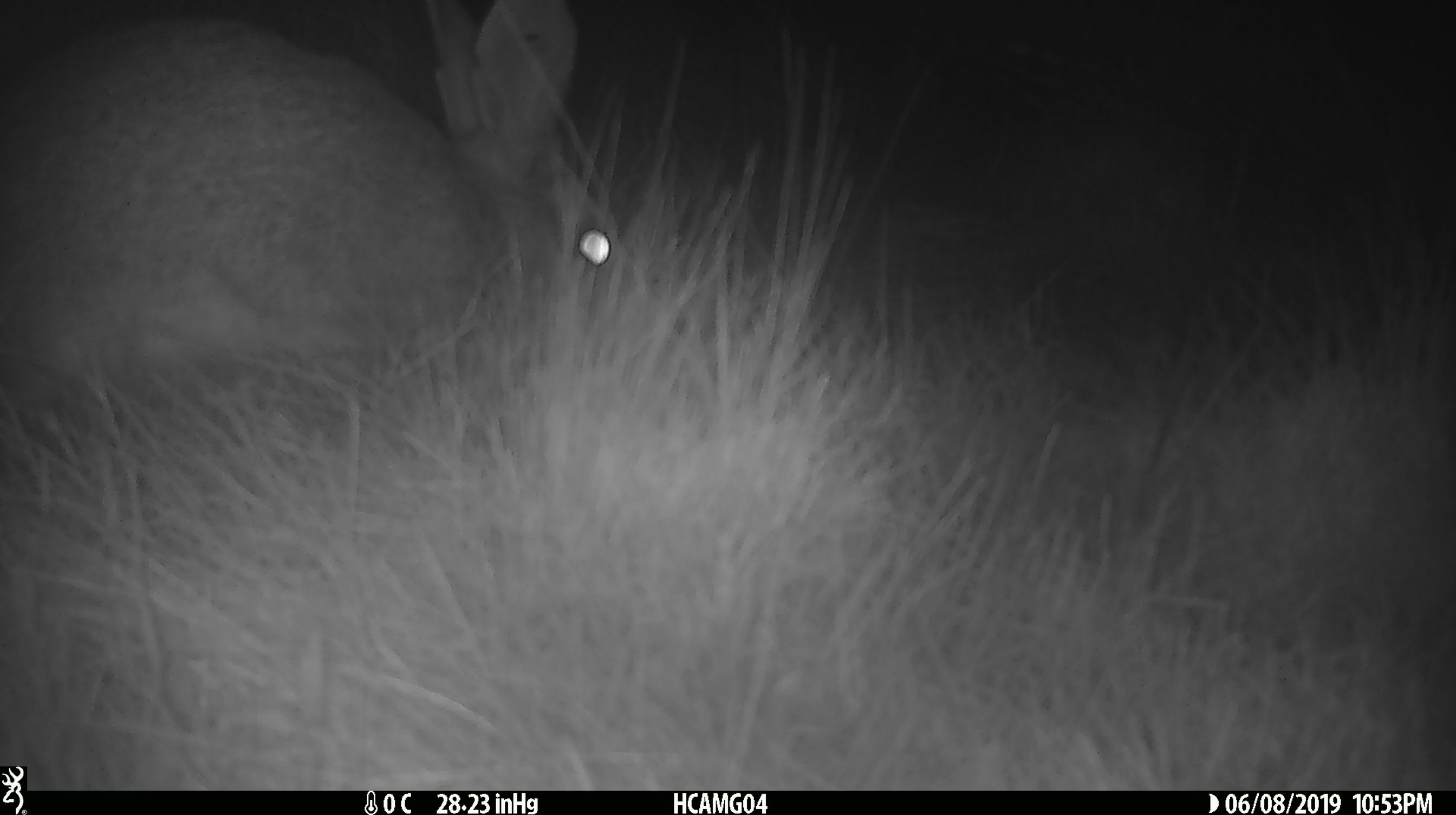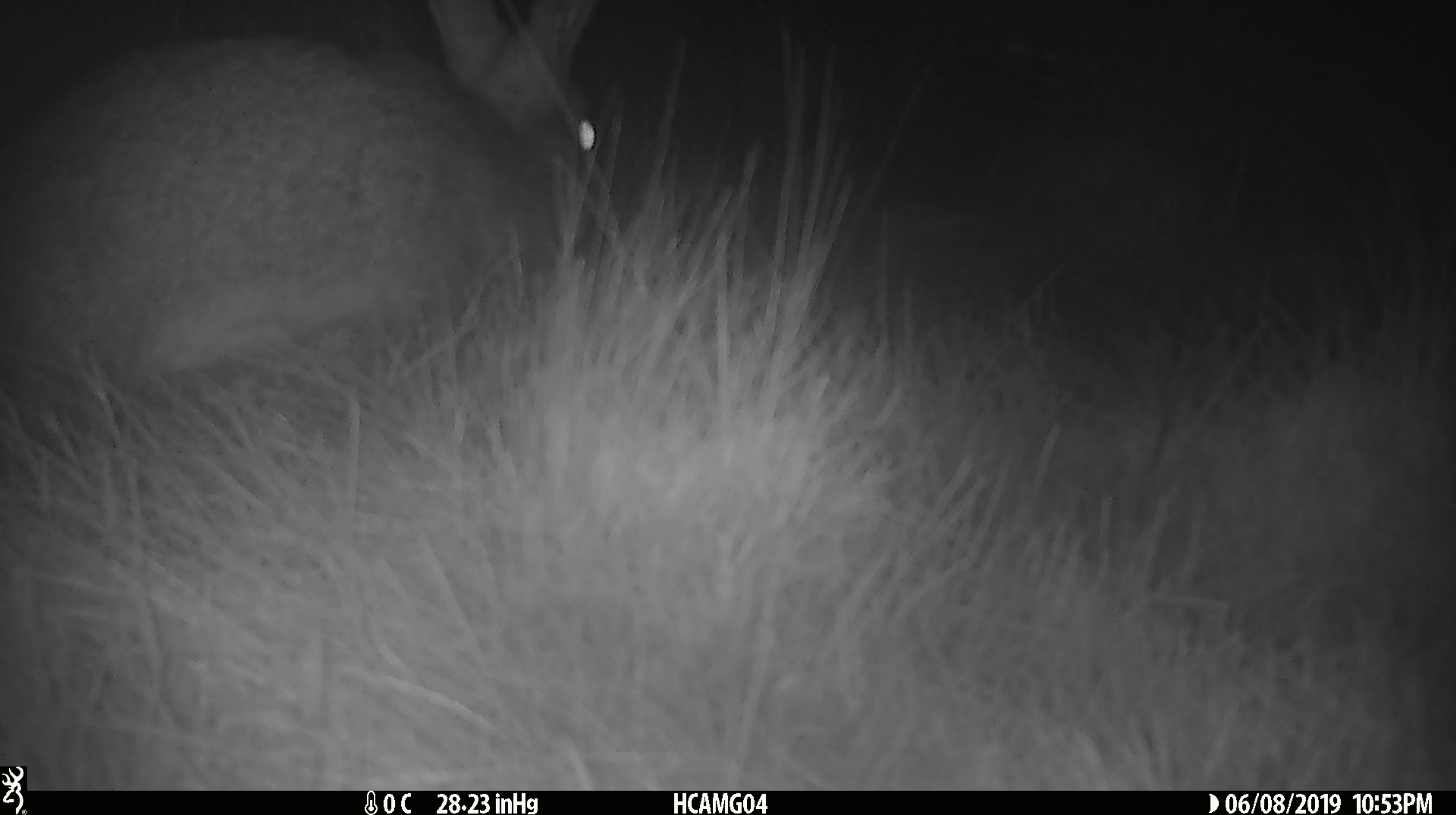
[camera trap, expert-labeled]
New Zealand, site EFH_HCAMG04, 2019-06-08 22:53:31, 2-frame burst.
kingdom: Animalia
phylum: Chordata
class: Mammalia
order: Lagomorpha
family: Leporidae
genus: Oryctolagus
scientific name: Oryctolagus cuniculus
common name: european rabbit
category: rabbit